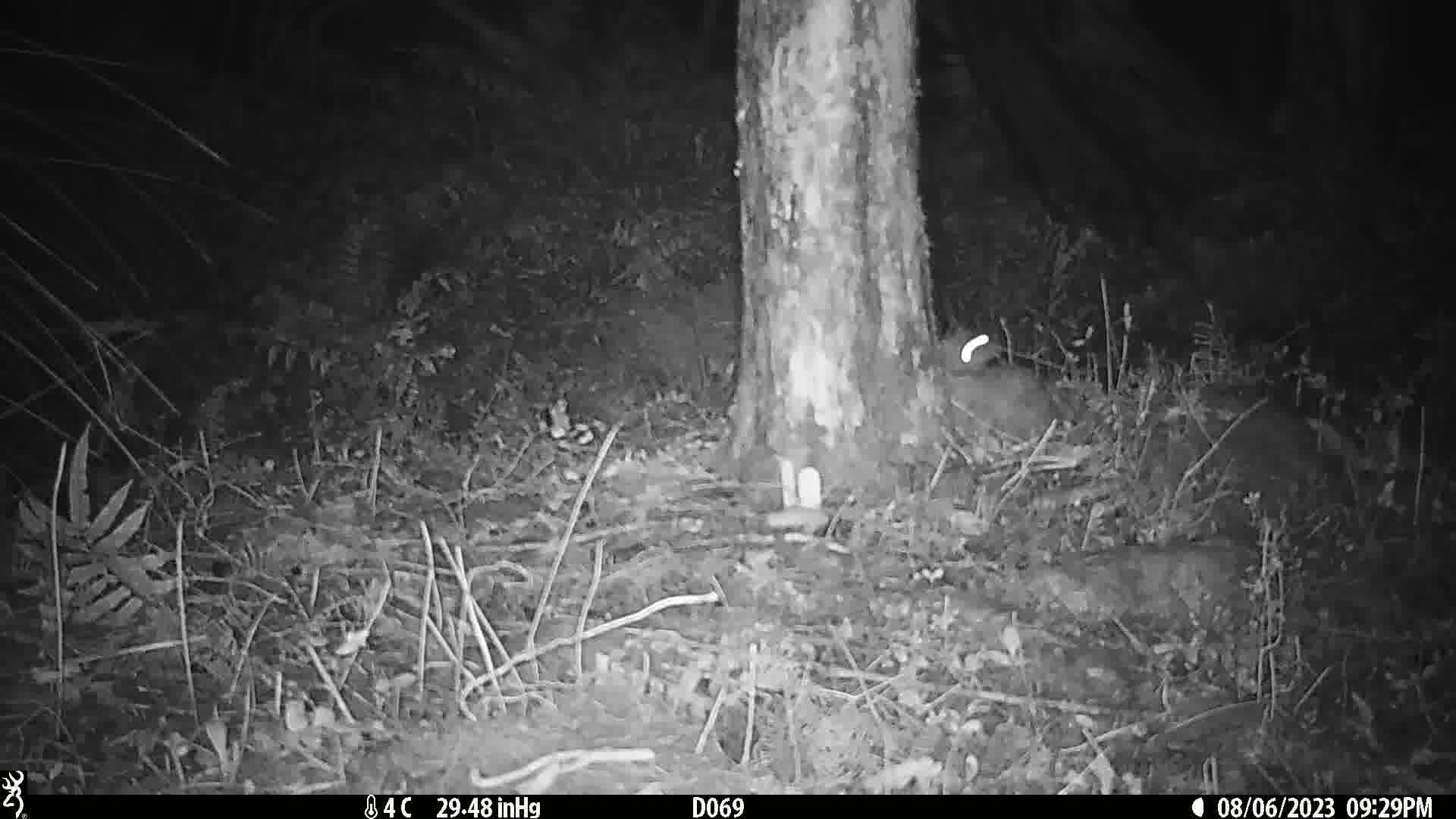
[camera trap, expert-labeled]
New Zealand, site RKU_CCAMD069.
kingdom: Animalia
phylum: Chordata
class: Mammalia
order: Rodentia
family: Muridae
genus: Rattus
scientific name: Rattus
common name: rat